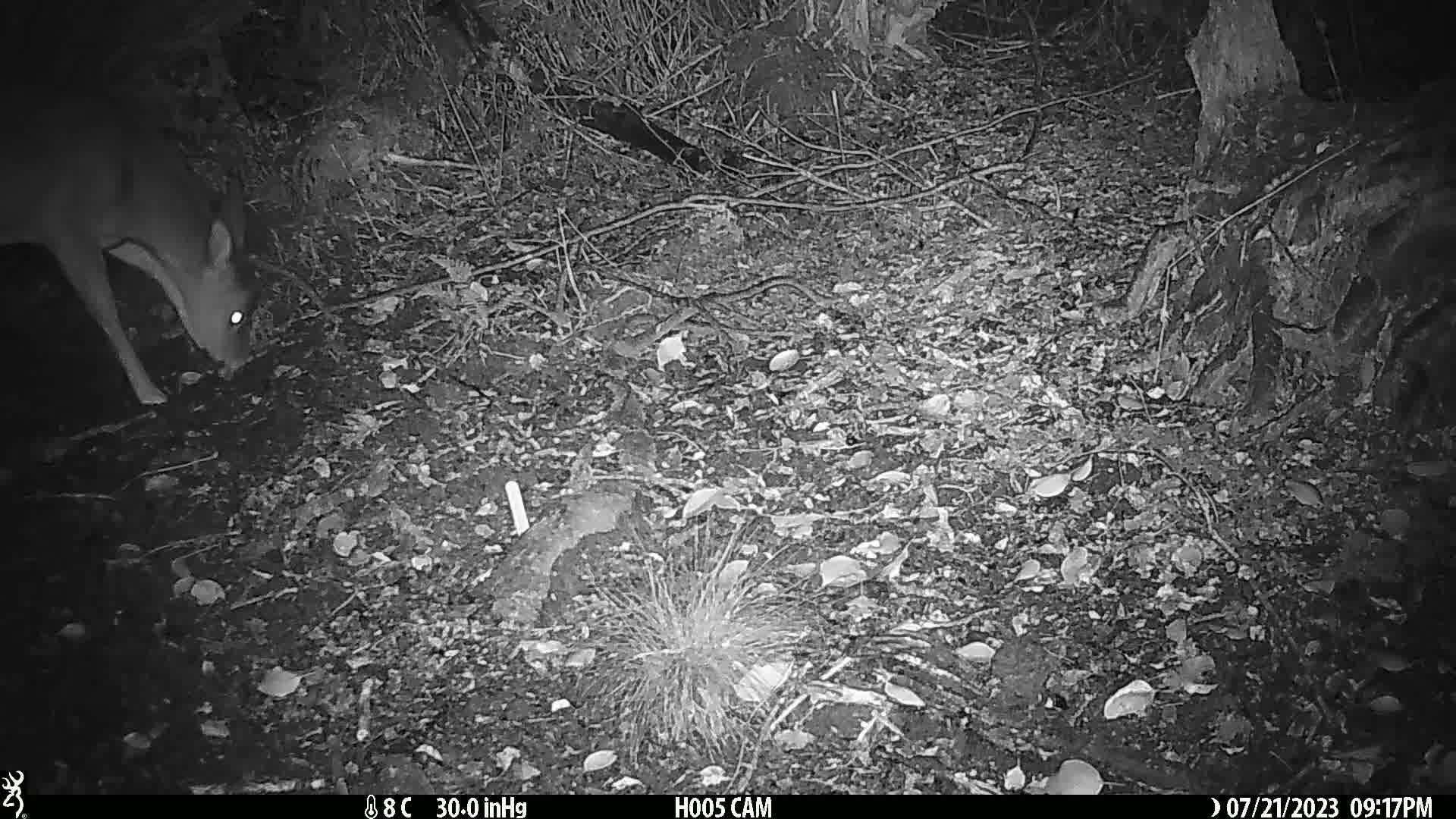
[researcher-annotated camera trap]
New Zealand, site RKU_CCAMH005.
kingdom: Animalia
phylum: Chordata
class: Mammalia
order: Artiodactyla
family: Cervidae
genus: Odocoileus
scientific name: Odocoileus virginianus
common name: white-tailed deer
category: white tailed deer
White tailed deer (white-tailed deer) (Odocoileus virginianus).